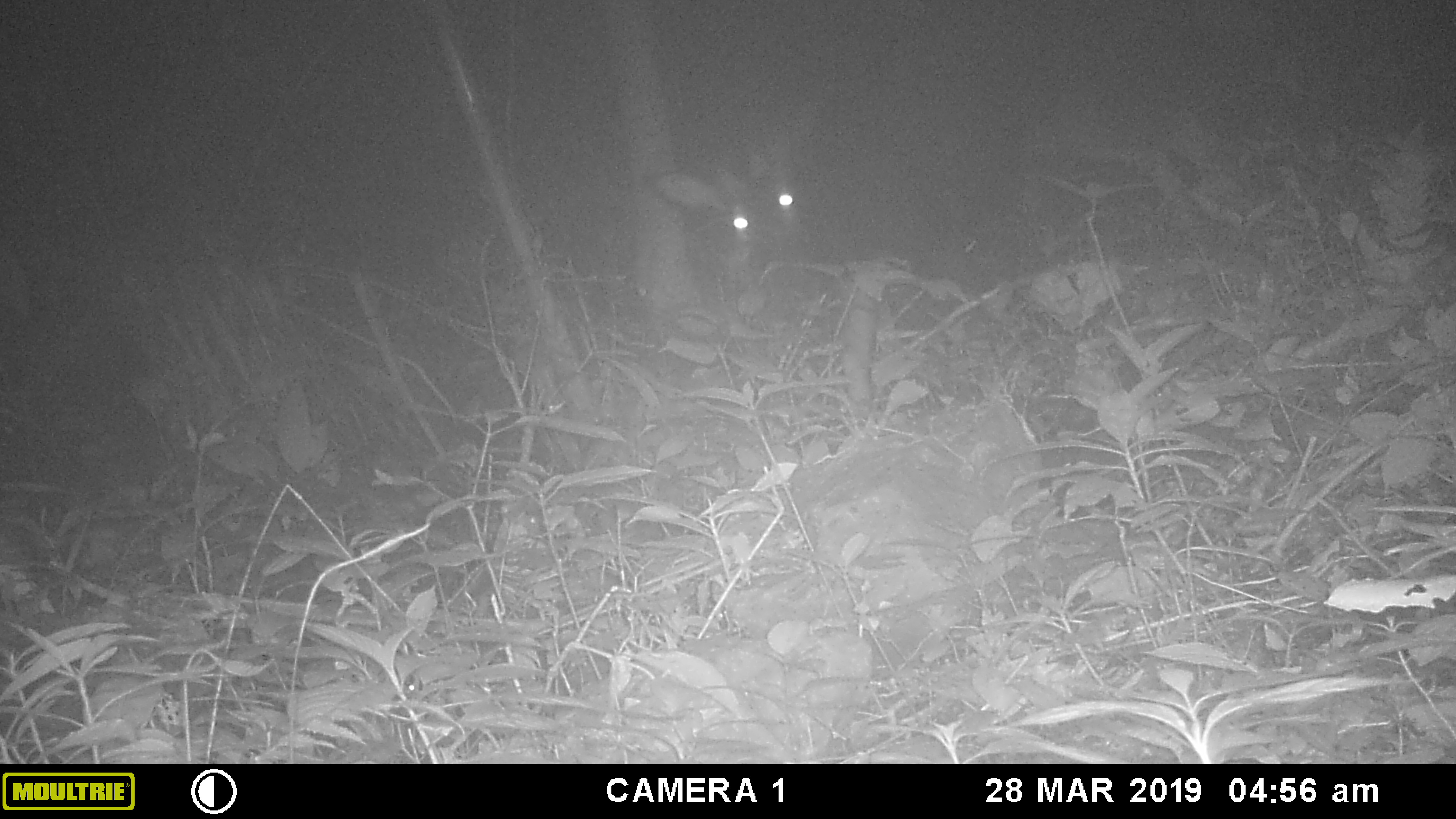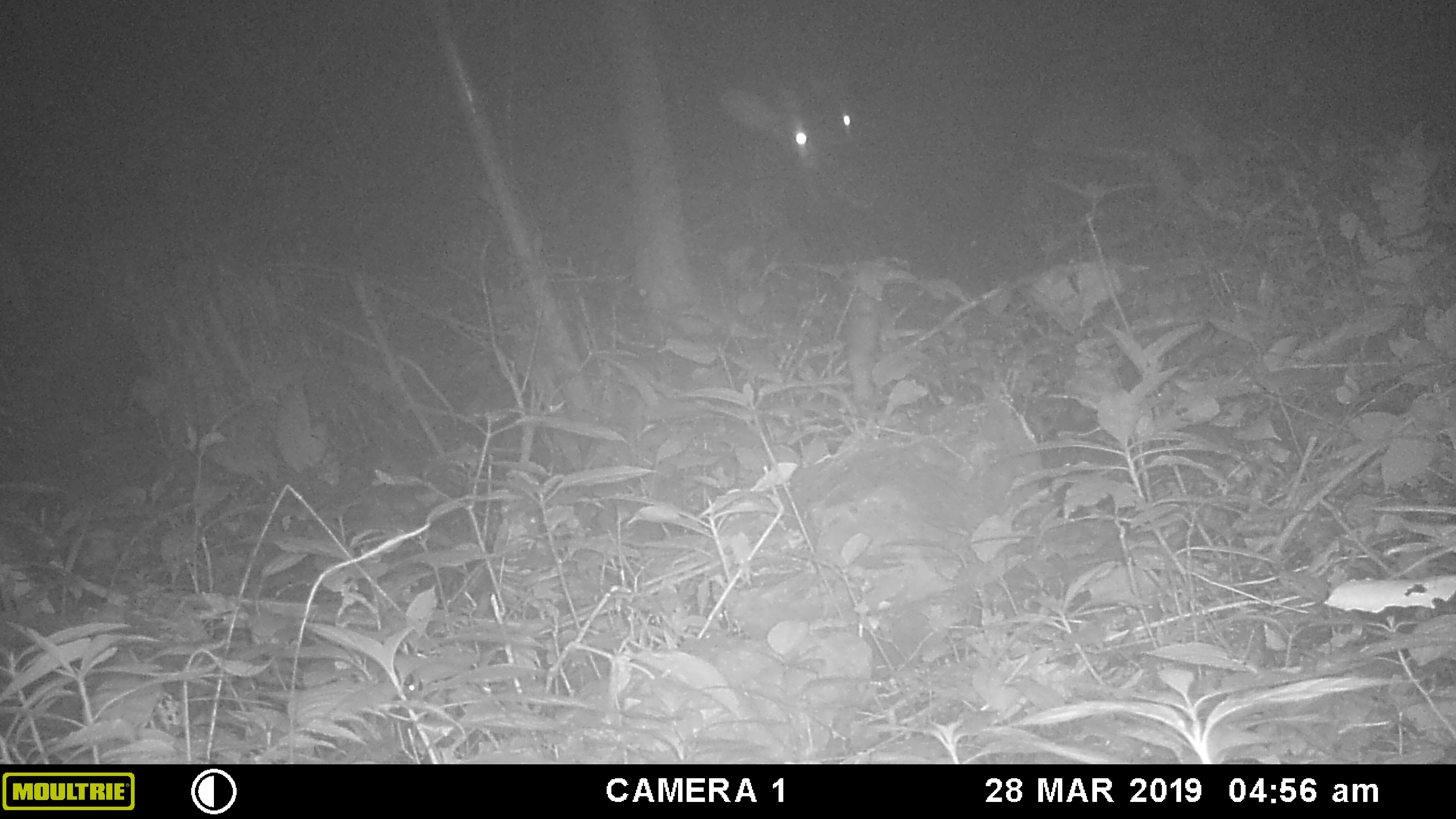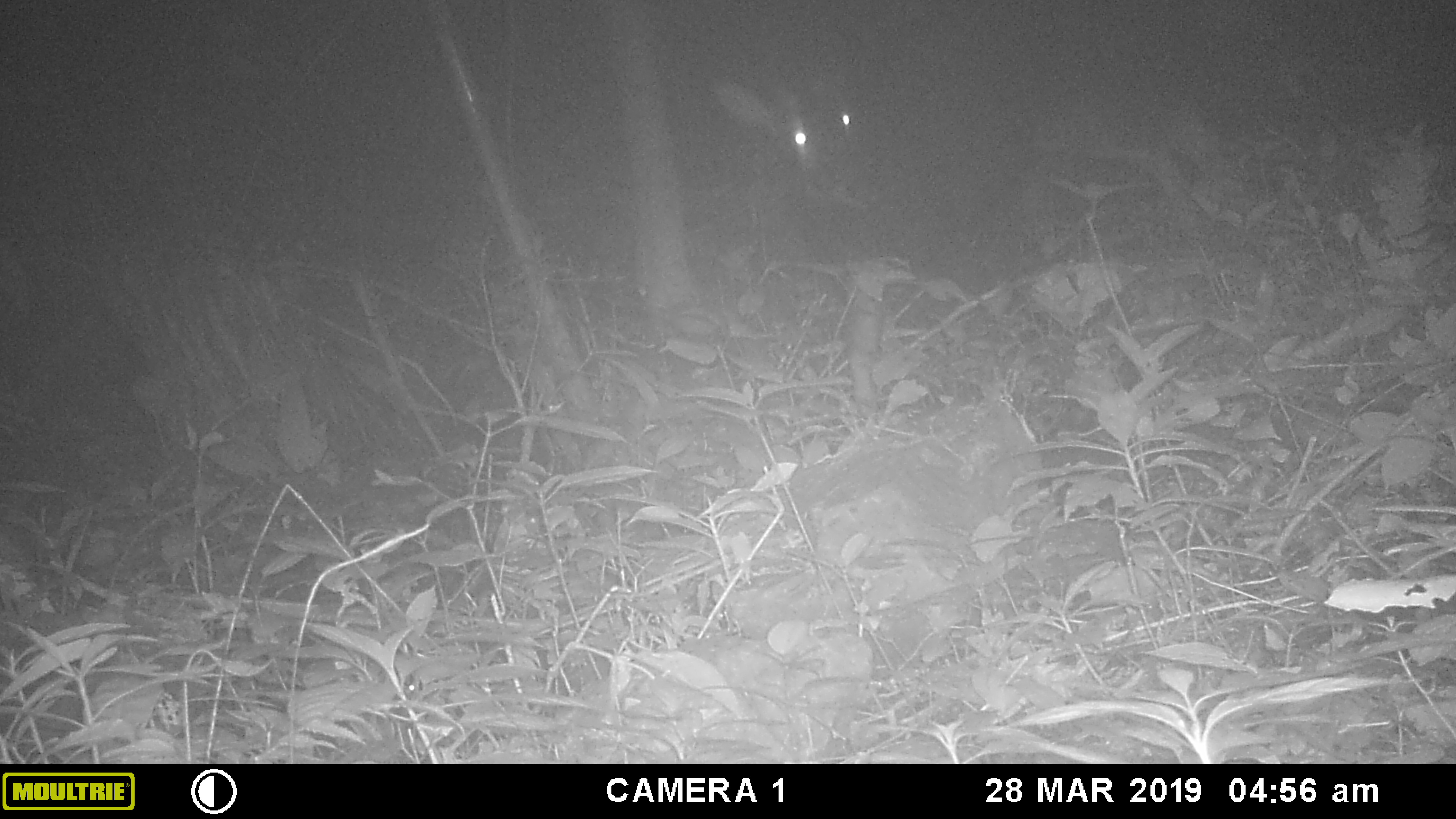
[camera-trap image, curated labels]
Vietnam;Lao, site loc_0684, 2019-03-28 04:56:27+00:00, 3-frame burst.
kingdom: Animalia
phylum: Chordata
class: Mammalia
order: Artiodactyla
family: Bovidae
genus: Capricornis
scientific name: Capricornis sumatraensis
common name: chinese serow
Chinese serow (Capricornis sumatraensis). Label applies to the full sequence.